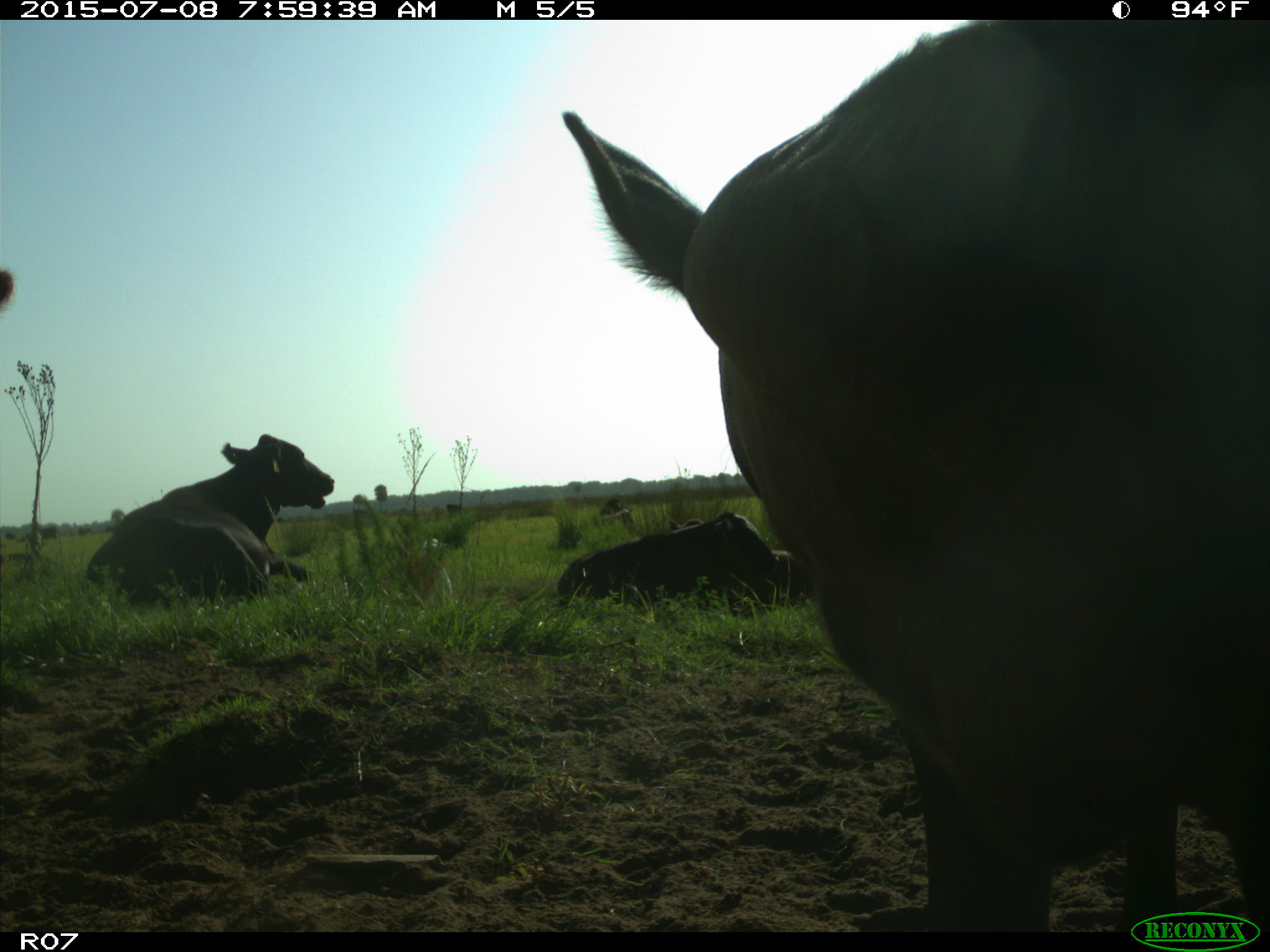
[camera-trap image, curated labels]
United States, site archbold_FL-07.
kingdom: Animalia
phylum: Chordata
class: Mammalia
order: Artiodactyla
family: Bovidae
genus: Bos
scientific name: Bos taurus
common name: domestic cow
Bos taurus (domestic cow).